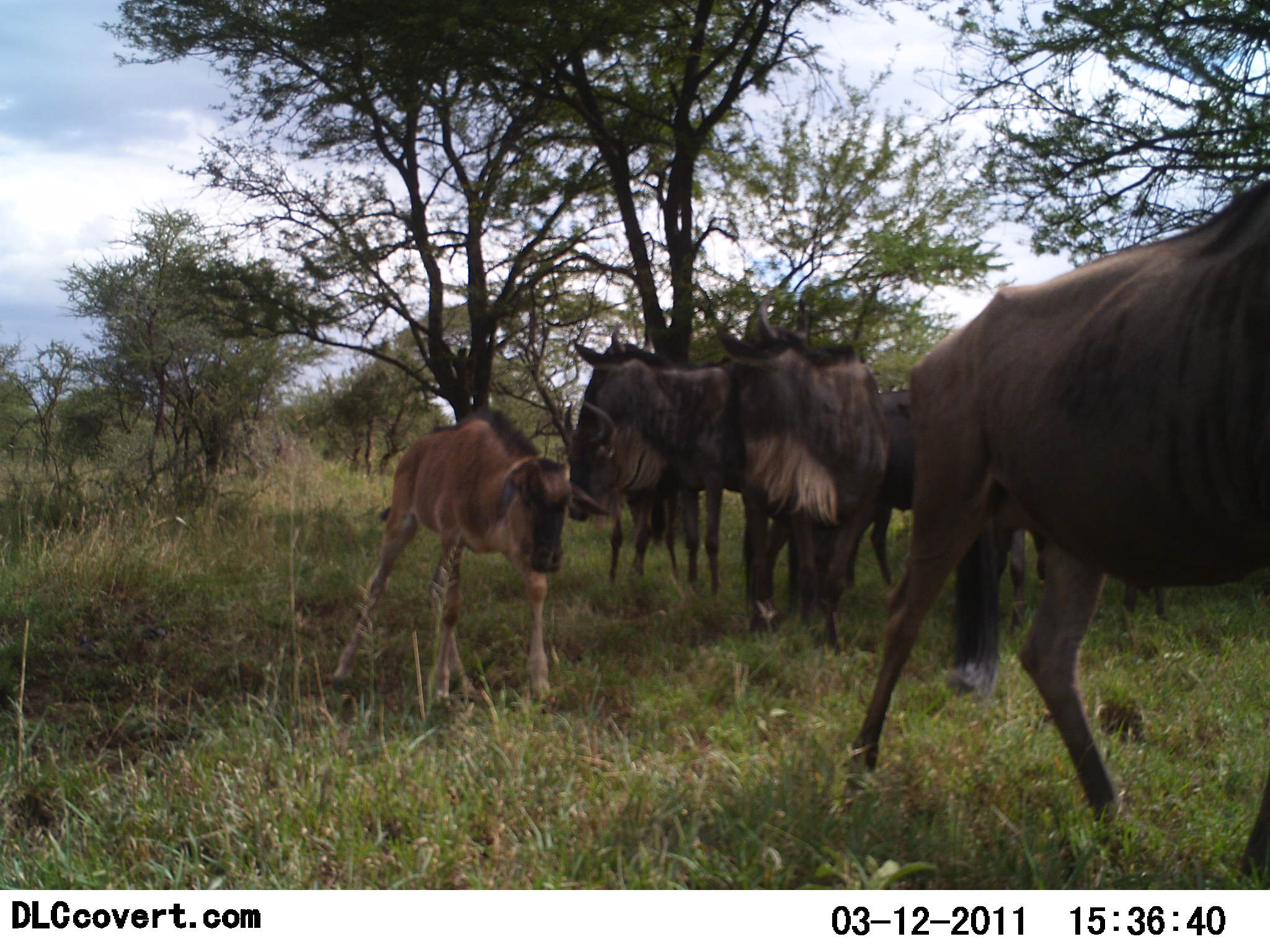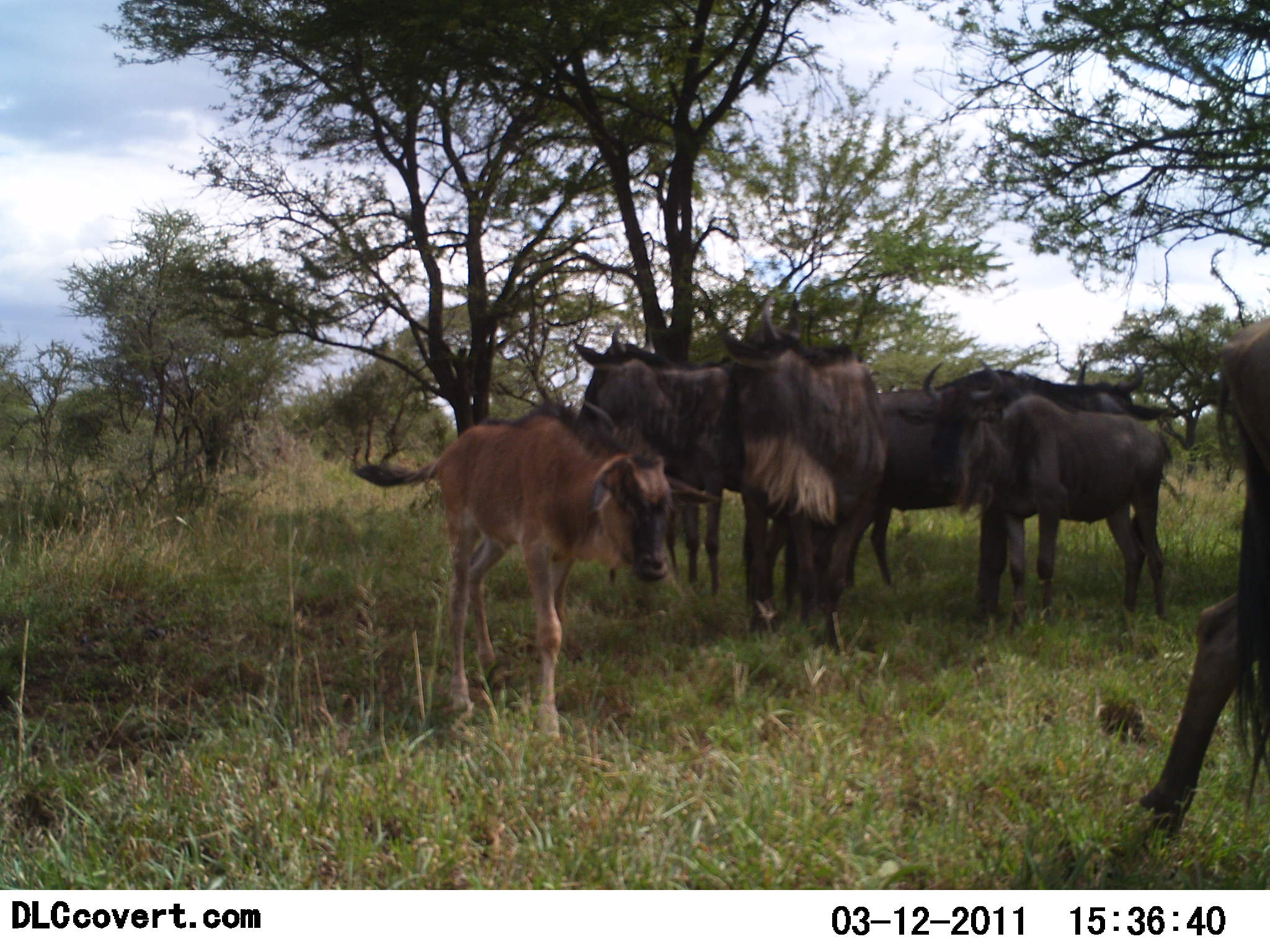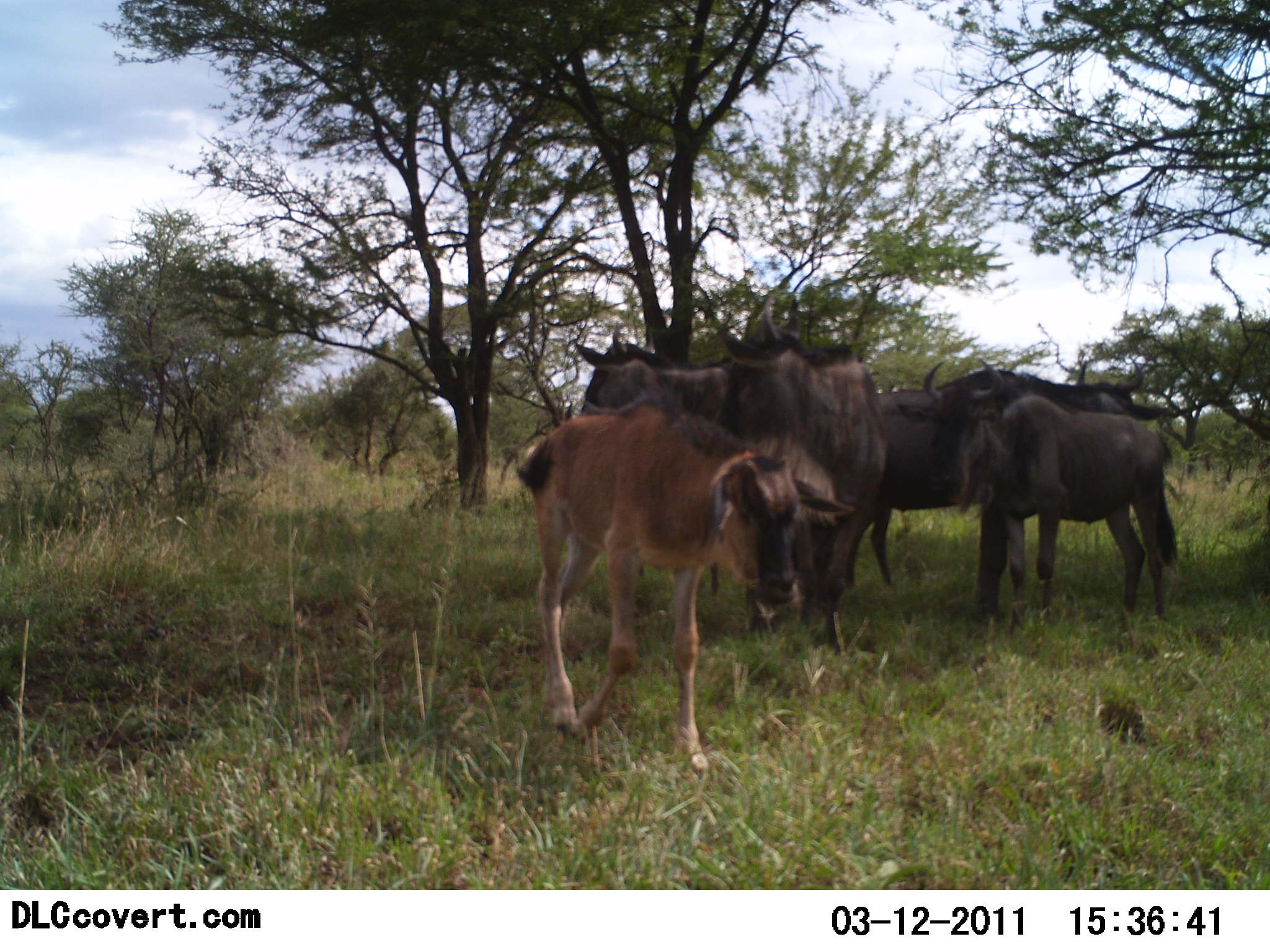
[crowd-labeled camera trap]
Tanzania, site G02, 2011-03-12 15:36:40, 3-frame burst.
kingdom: Animalia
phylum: Chordata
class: Mammalia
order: Artiodactyla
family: Bovidae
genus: Connochaetes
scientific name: Connochaetes taurinus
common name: blue wildebeest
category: wildebeest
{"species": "wildebeest (blue wildebeest) (Connochaetes taurinus)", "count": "6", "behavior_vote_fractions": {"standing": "77%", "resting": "8%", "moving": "69%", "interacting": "0%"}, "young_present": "92%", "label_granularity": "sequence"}